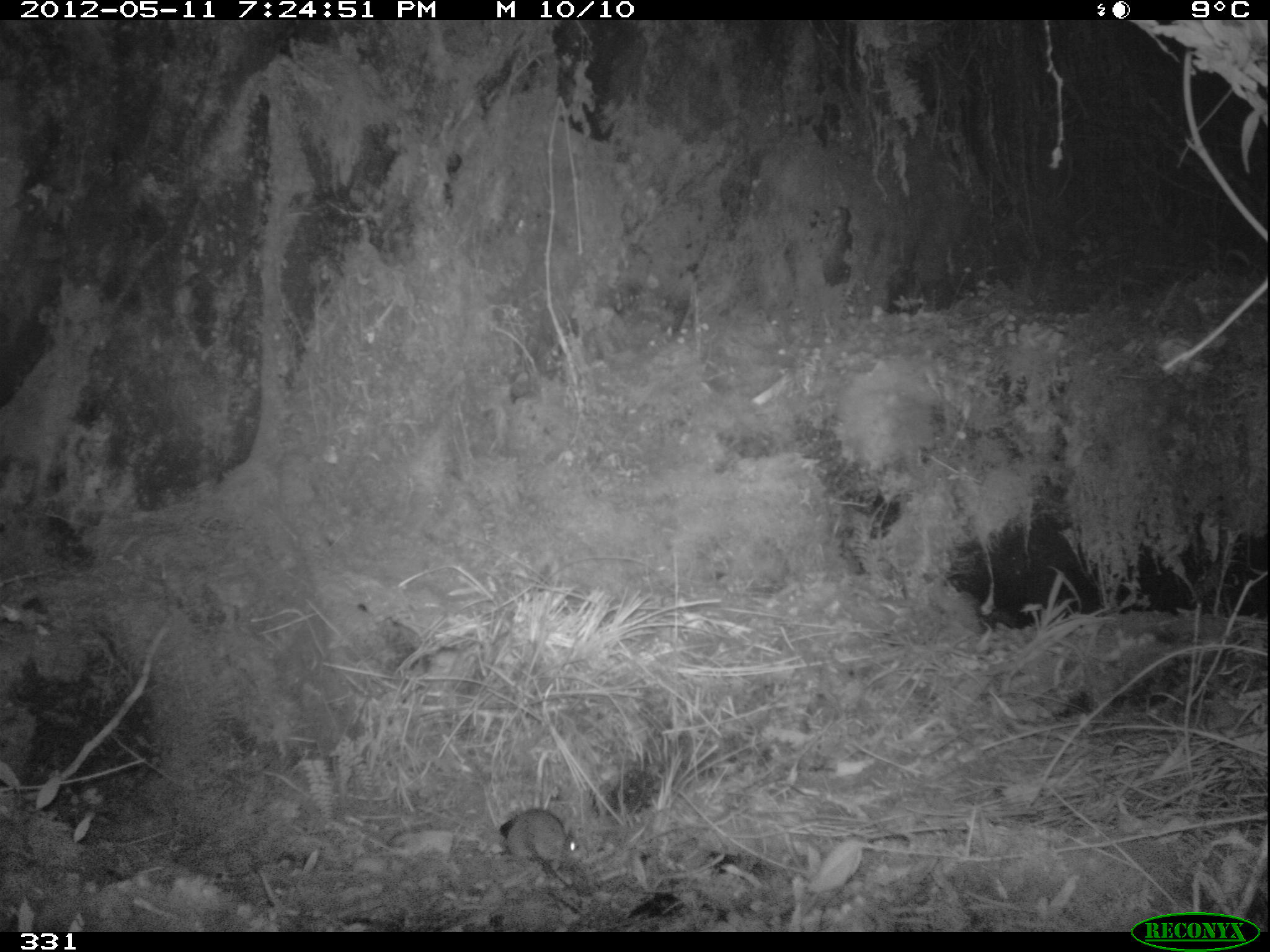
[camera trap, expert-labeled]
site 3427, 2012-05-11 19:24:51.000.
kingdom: Animalia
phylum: Chordata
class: Mammalia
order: Rodentia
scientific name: Rodentia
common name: rodents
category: unknown rodent